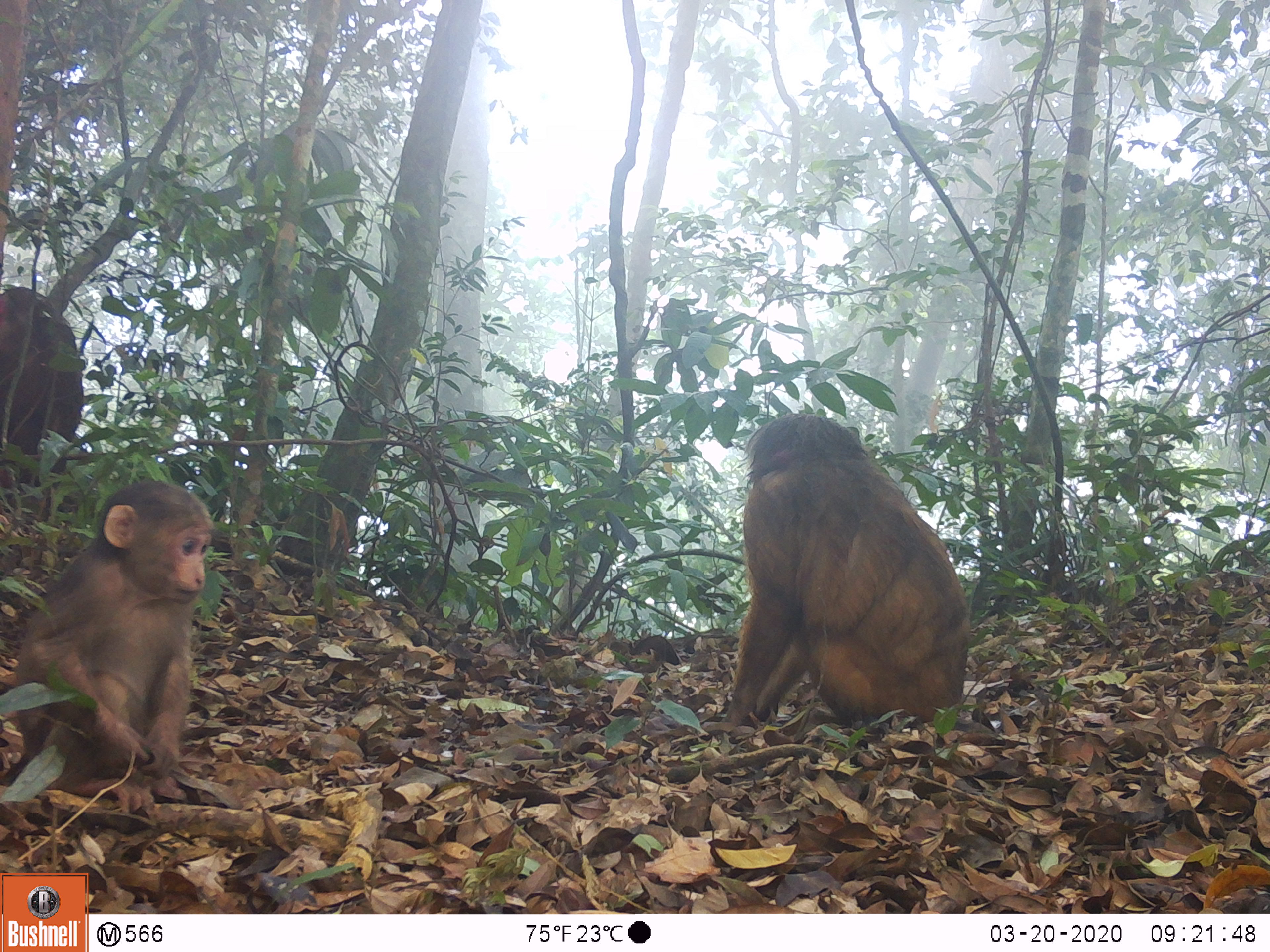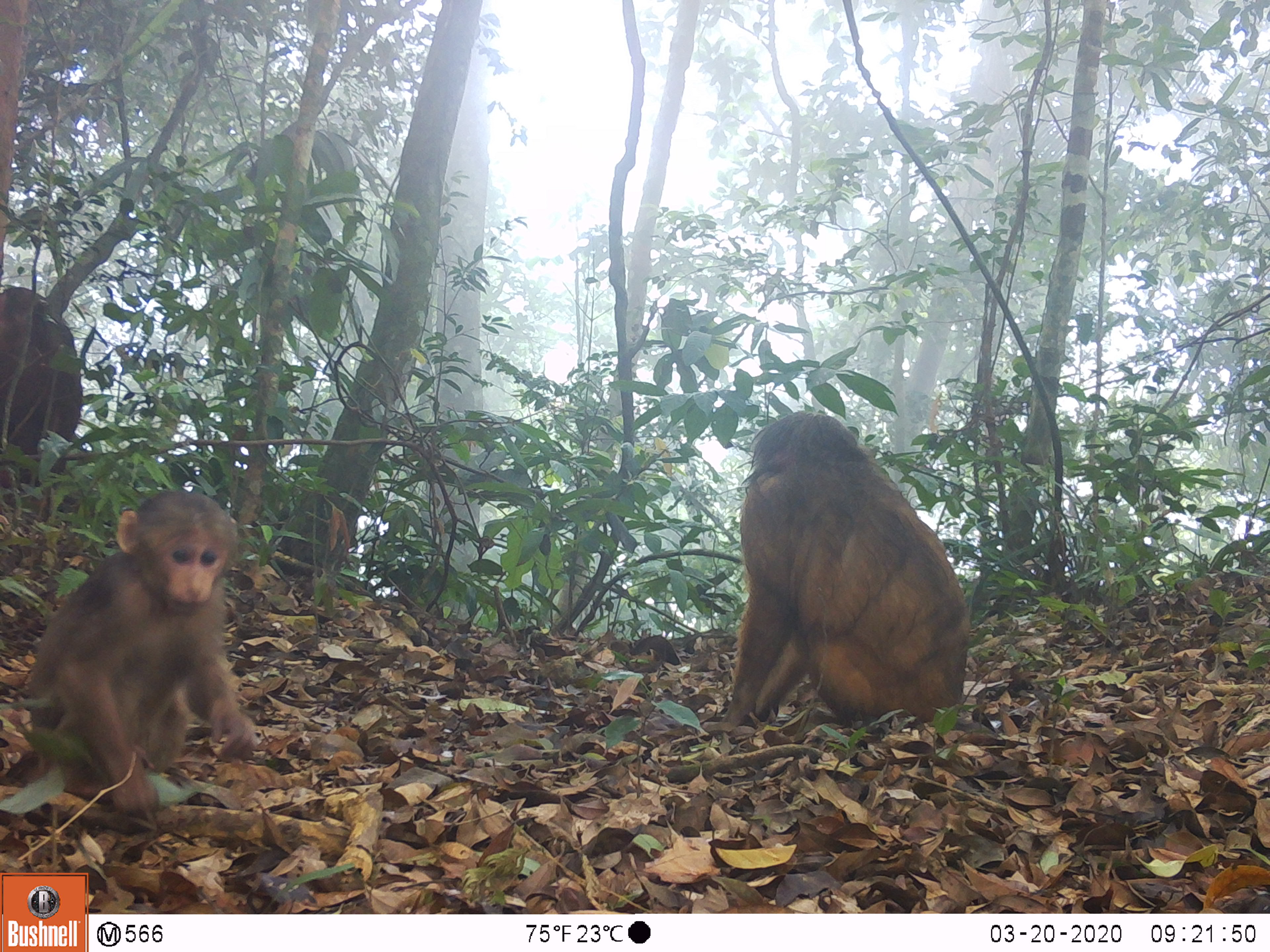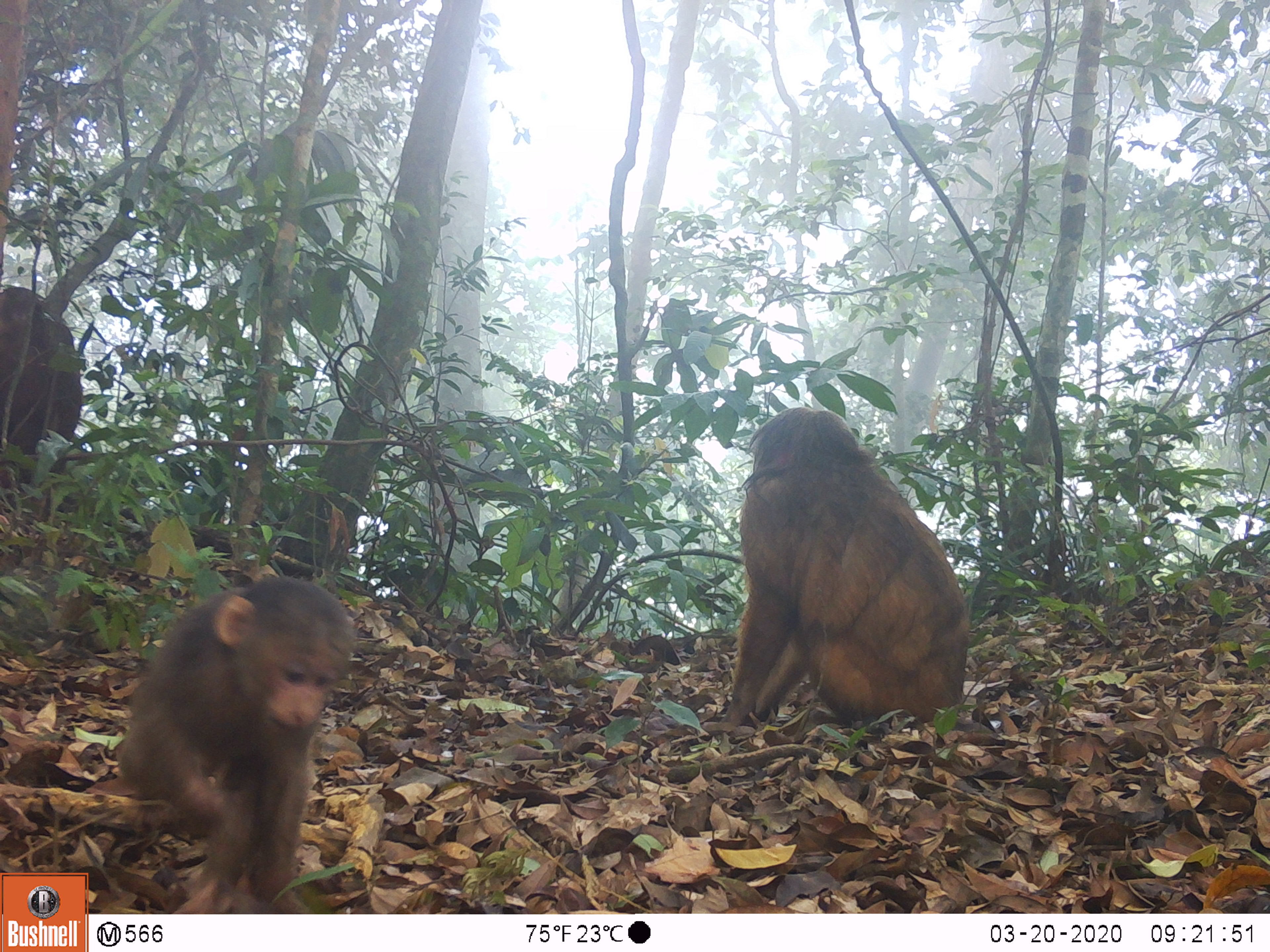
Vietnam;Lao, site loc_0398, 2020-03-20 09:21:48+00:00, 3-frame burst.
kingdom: Animalia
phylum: Chordata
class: Mammalia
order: Primates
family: Cercopithecidae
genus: Macaca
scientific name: Macaca arctoides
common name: stump-tailed macaque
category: stump tailed macaque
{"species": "stump tailed macaque (stump-tailed macaque) (Macaca arctoides)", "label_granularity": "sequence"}